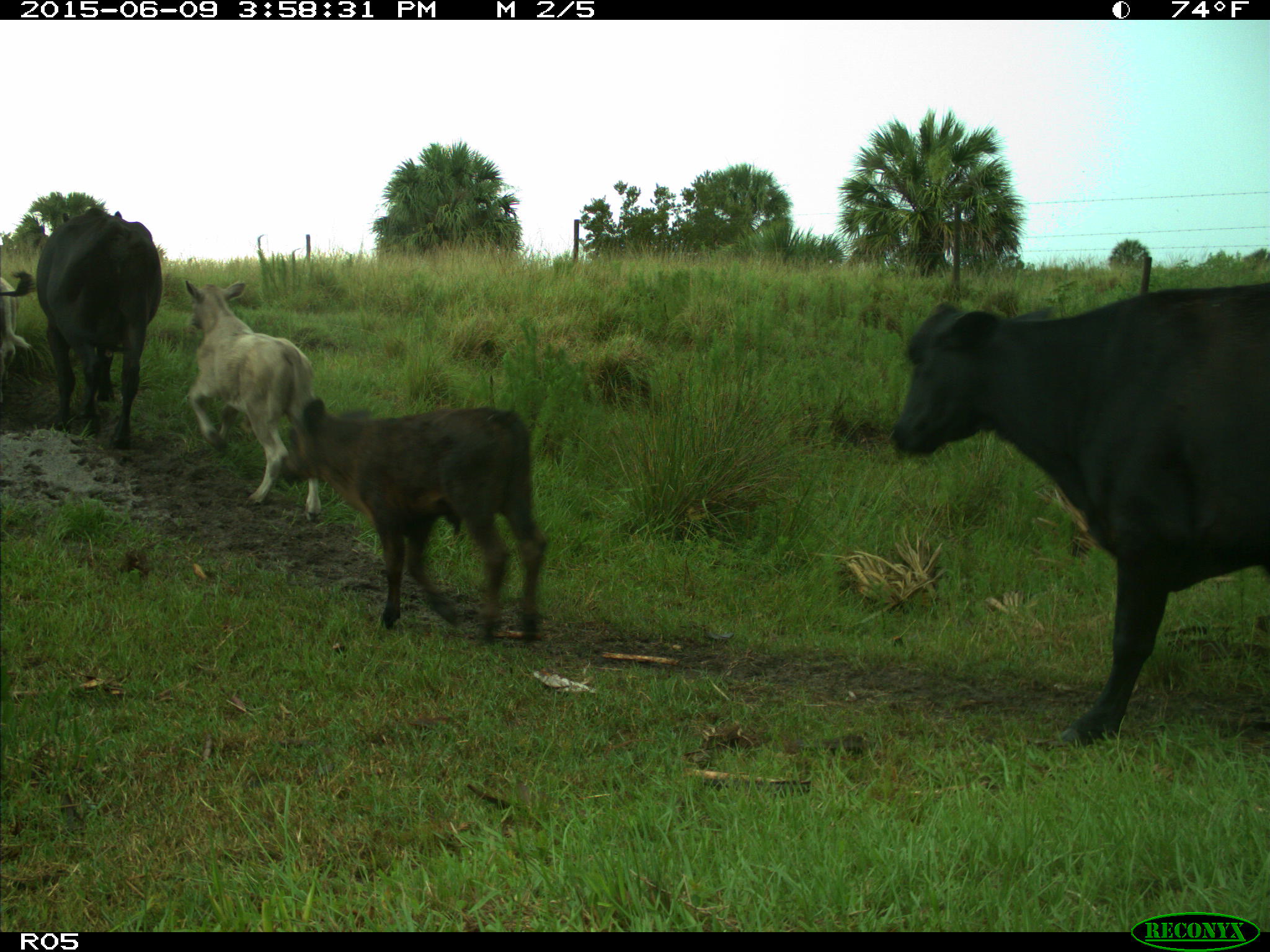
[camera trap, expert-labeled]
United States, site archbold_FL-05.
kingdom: Animalia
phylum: Chordata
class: Mammalia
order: Artiodactyla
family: Bovidae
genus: Bos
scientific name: Bos taurus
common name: domestic cow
Bos taurus (domestic cow).